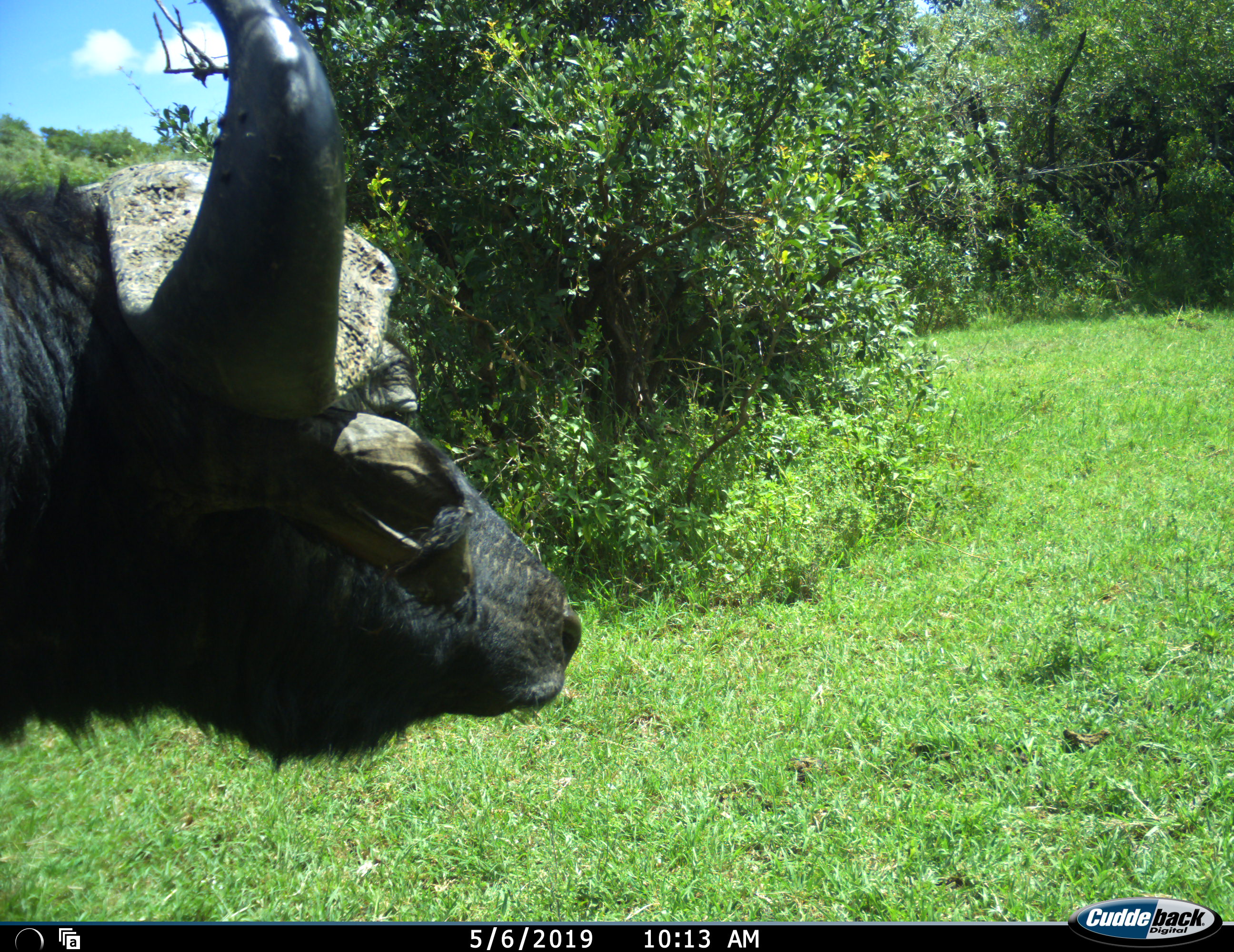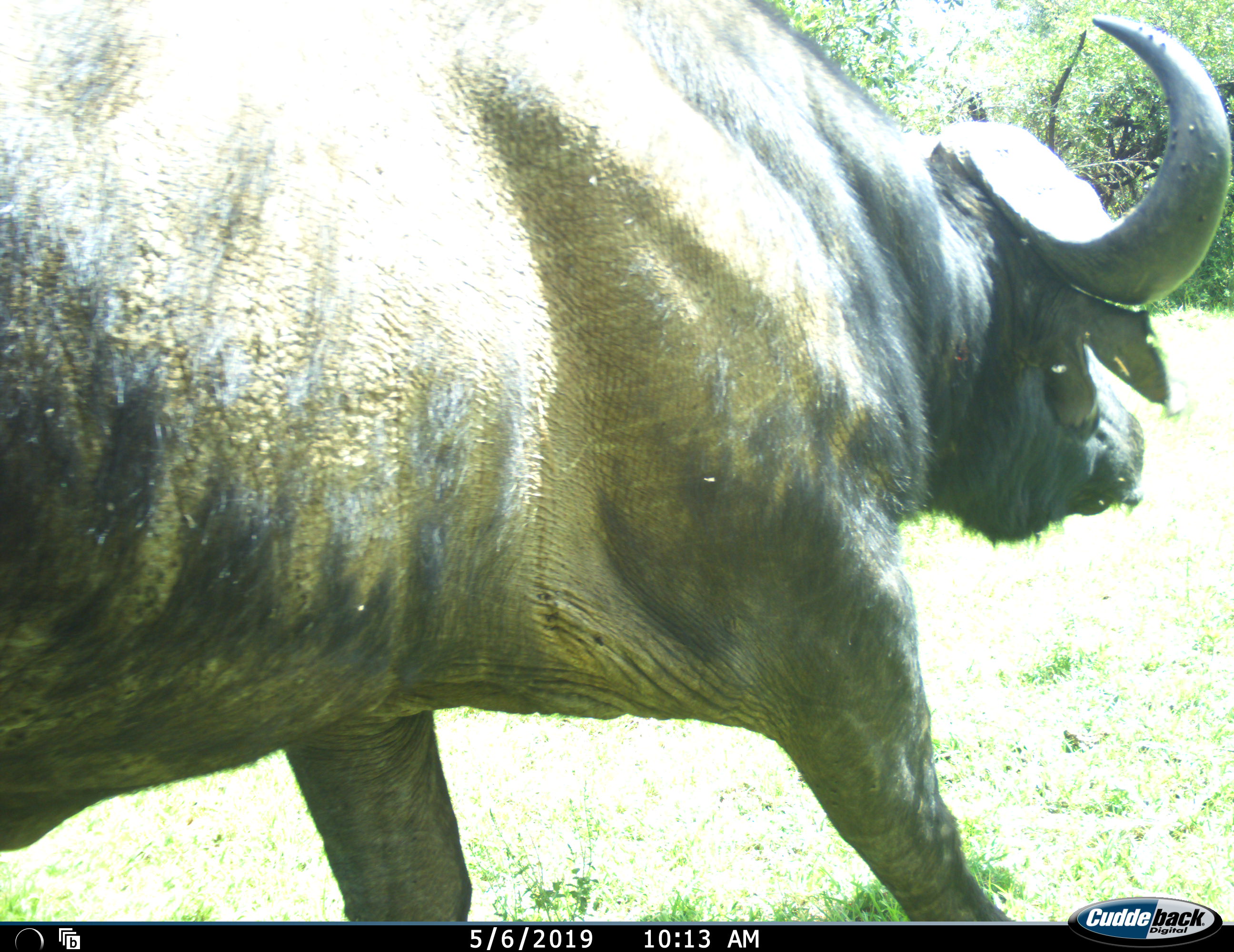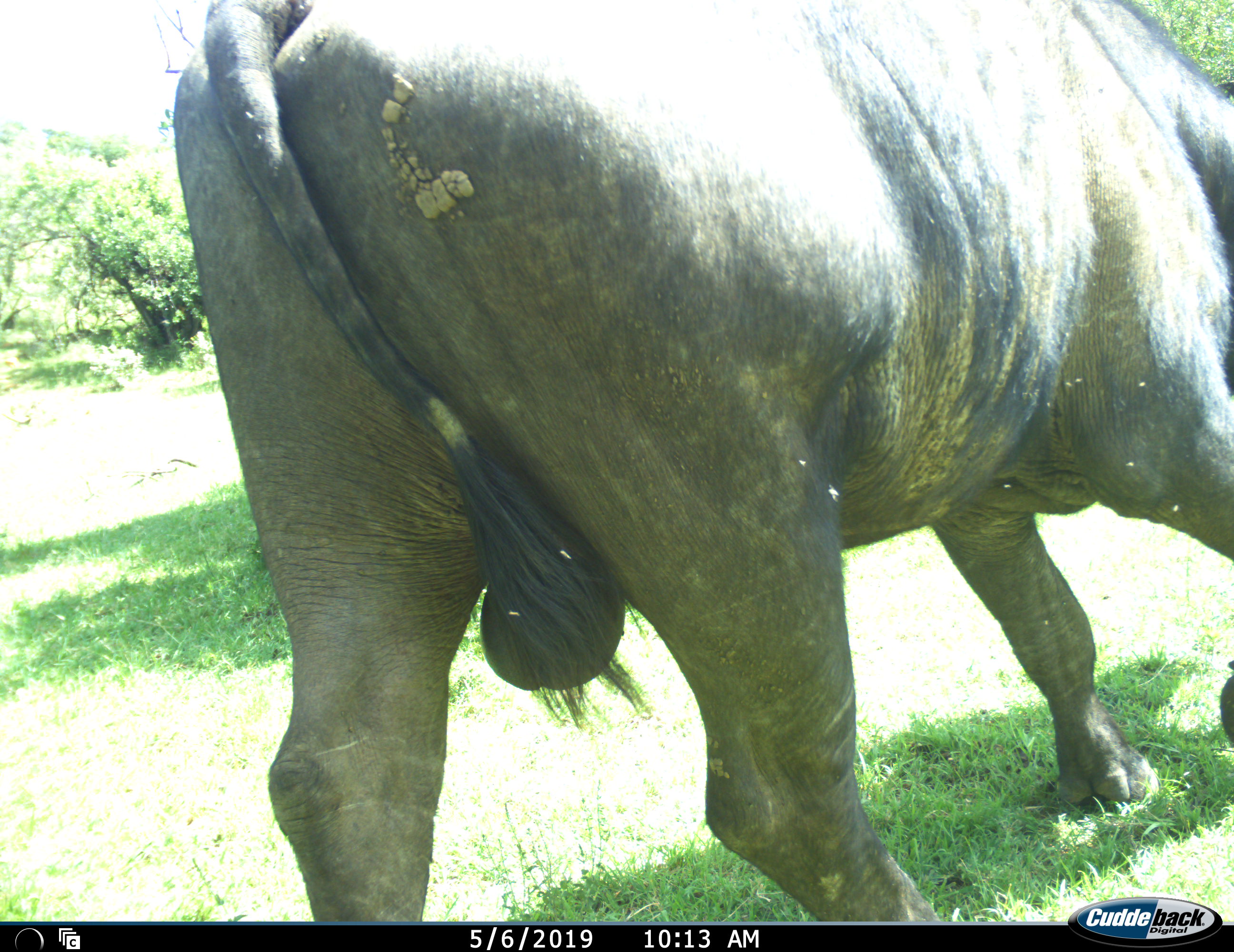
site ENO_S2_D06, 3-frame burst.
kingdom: Animalia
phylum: Chordata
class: Mammalia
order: Artiodactyla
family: Bovidae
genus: Syncerus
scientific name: Syncerus caffer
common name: african buffalo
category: buffalo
Buffalo (african buffalo) (Syncerus caffer), count 1. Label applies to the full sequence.